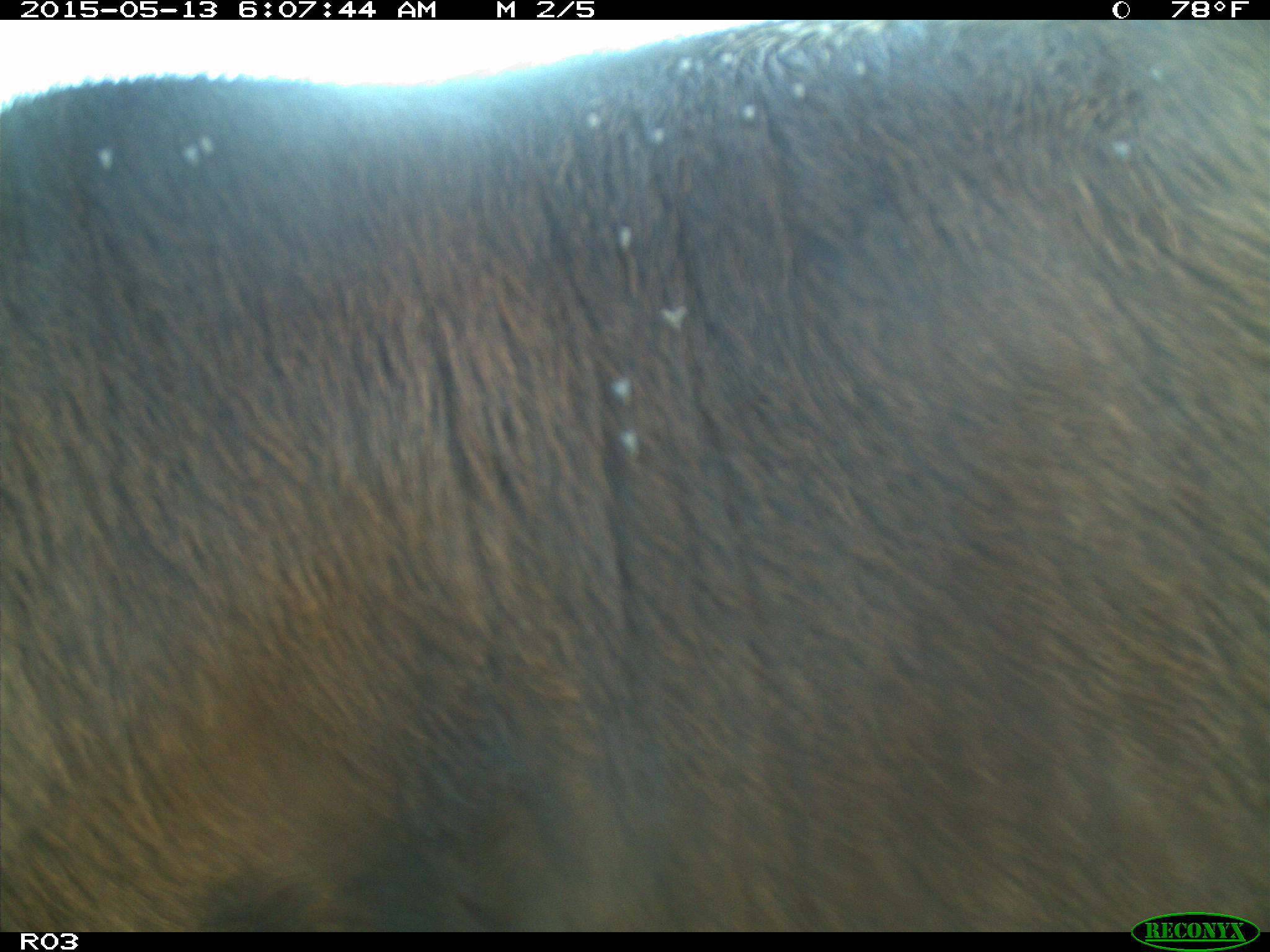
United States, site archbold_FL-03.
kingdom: Animalia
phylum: Chordata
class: Mammalia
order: Artiodactyla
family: Bovidae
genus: Bos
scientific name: Bos taurus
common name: domestic cow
Bos taurus (domestic cow).